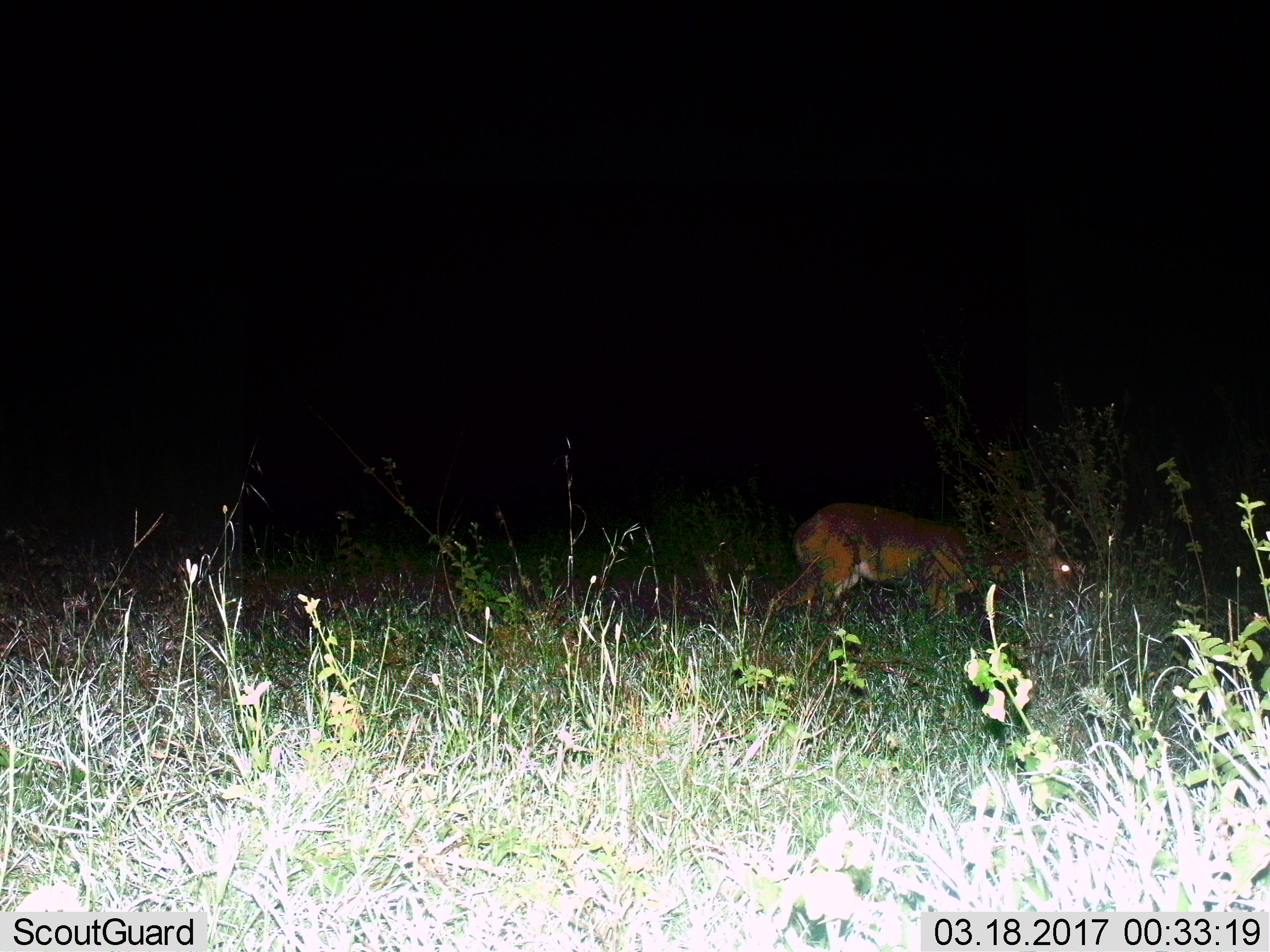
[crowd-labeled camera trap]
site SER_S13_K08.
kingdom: Animalia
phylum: Chordata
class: Mammalia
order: Artiodactyla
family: Bovidae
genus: Aepyceros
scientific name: Aepyceros melampus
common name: impala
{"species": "impala (Aepyceros melampus)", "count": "1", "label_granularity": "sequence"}